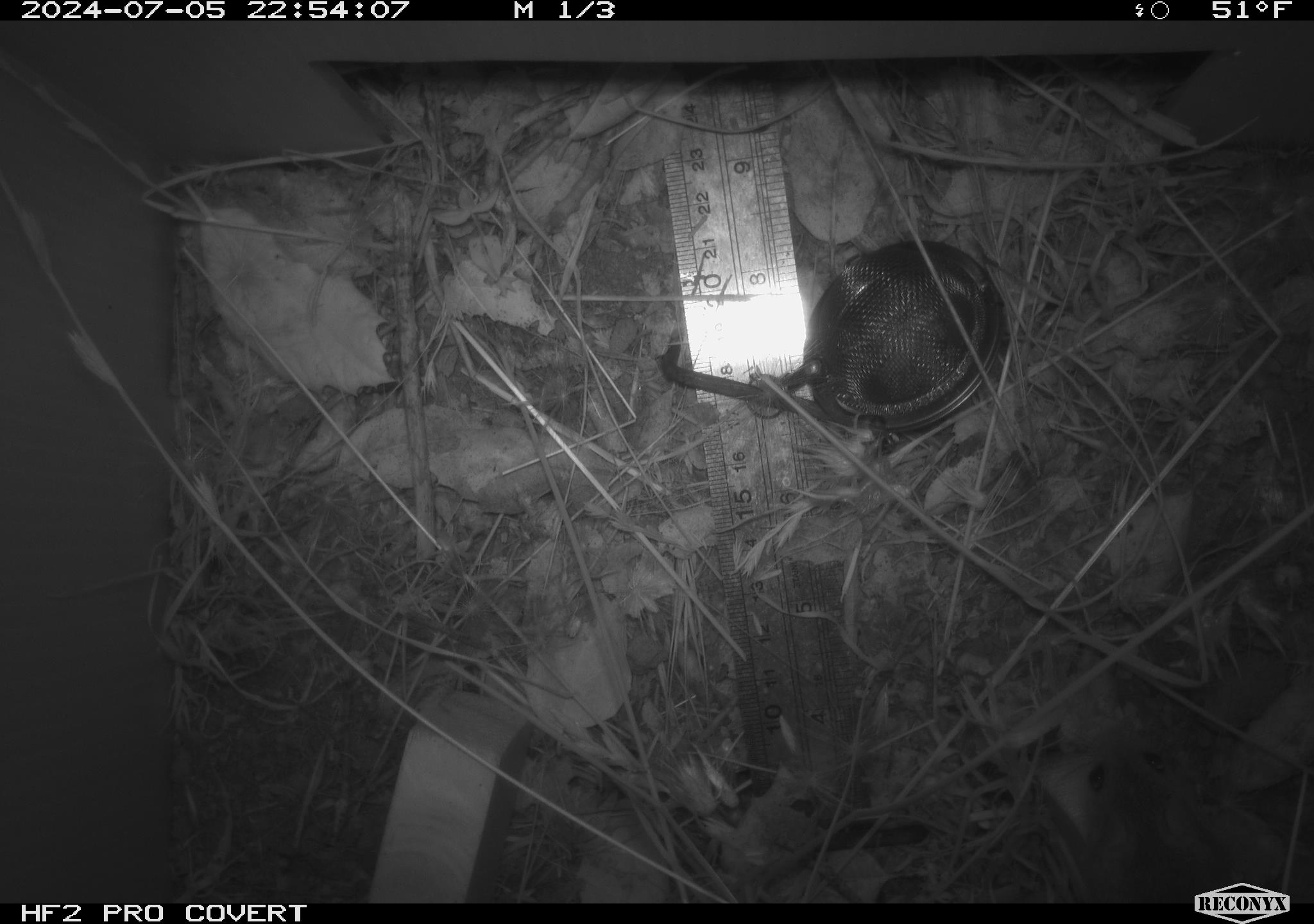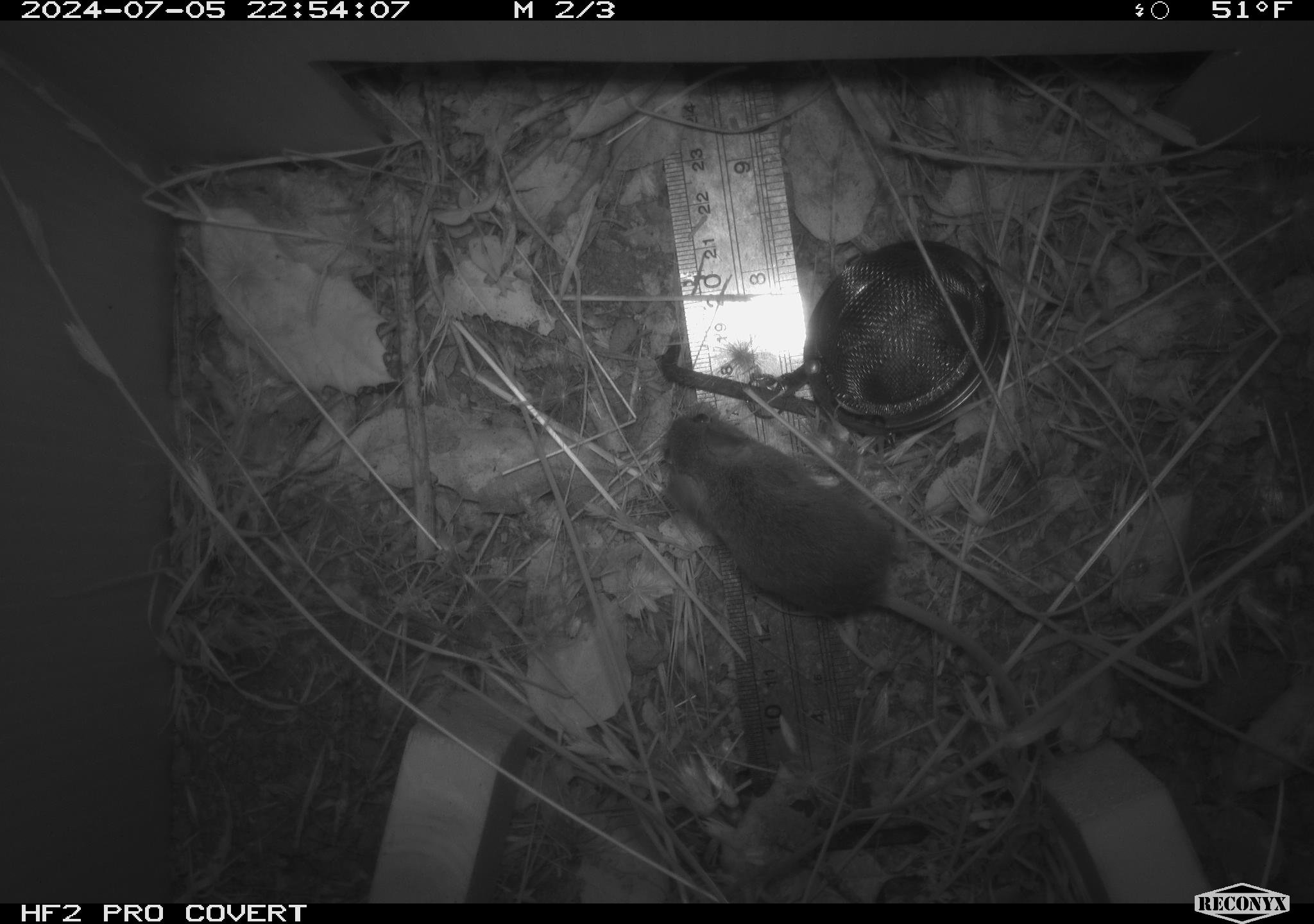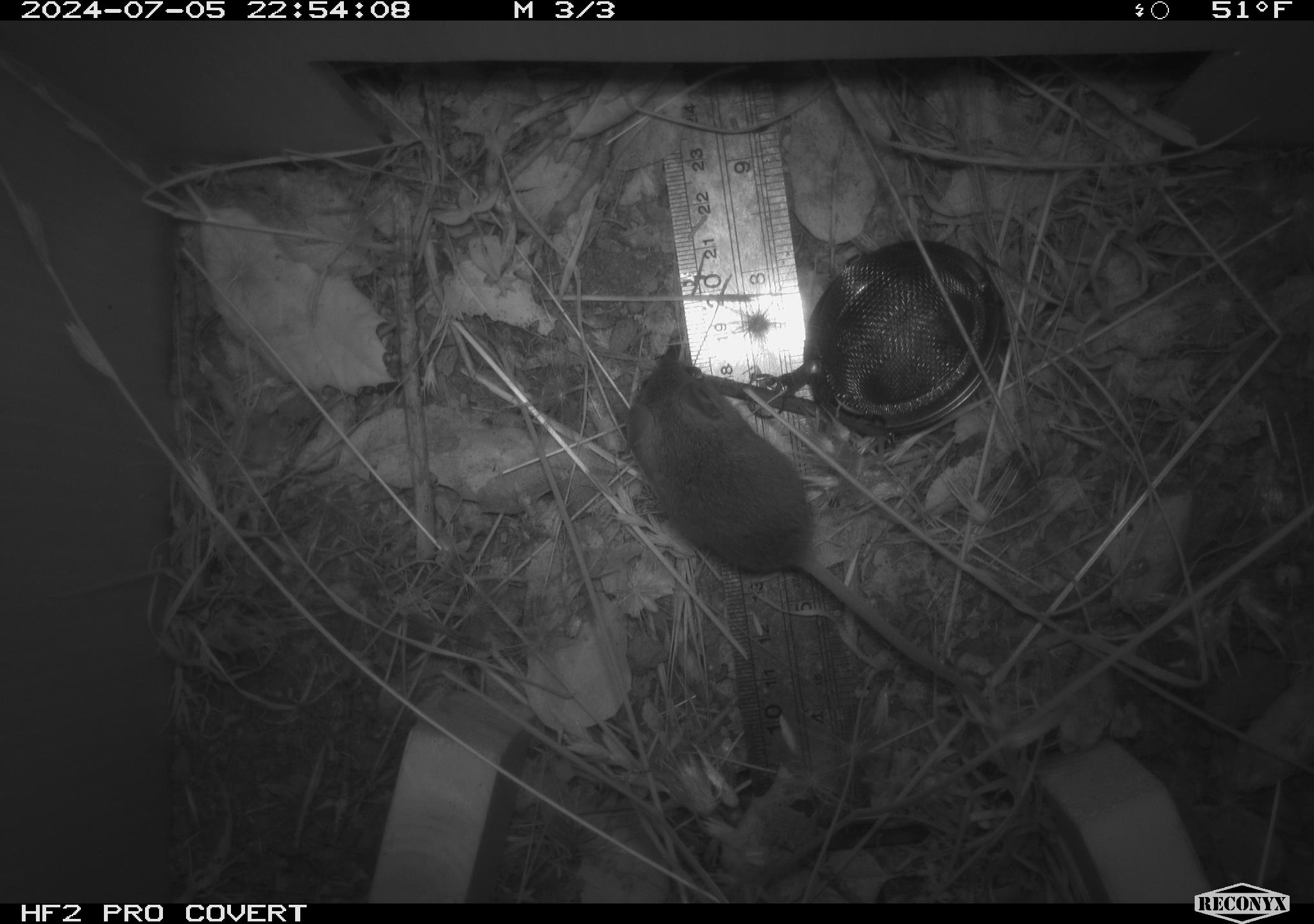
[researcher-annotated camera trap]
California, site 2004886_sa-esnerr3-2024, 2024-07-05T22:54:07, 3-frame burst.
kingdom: Animalia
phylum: Chordata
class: Mammalia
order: Rodentia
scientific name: Rodentia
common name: rodent